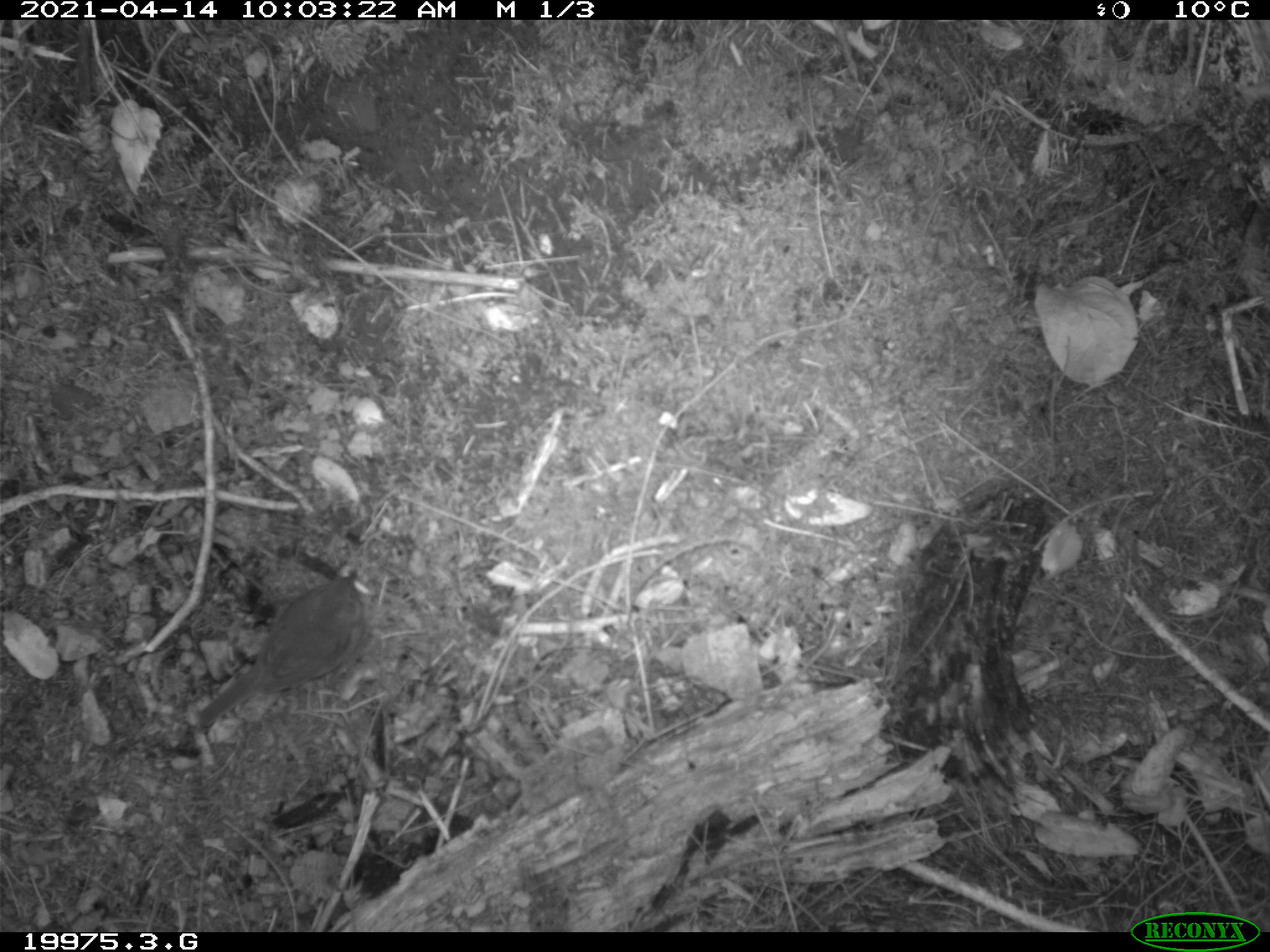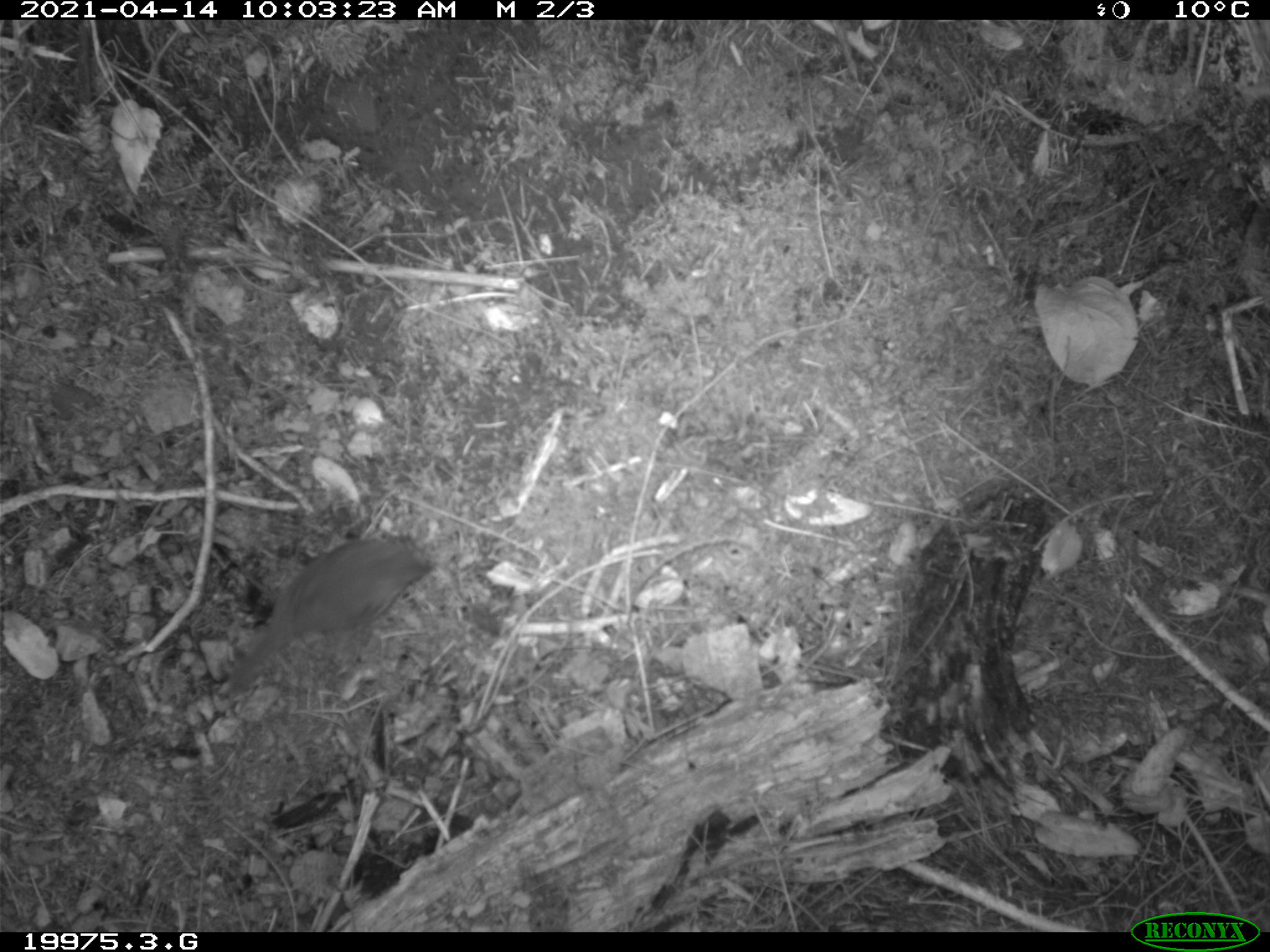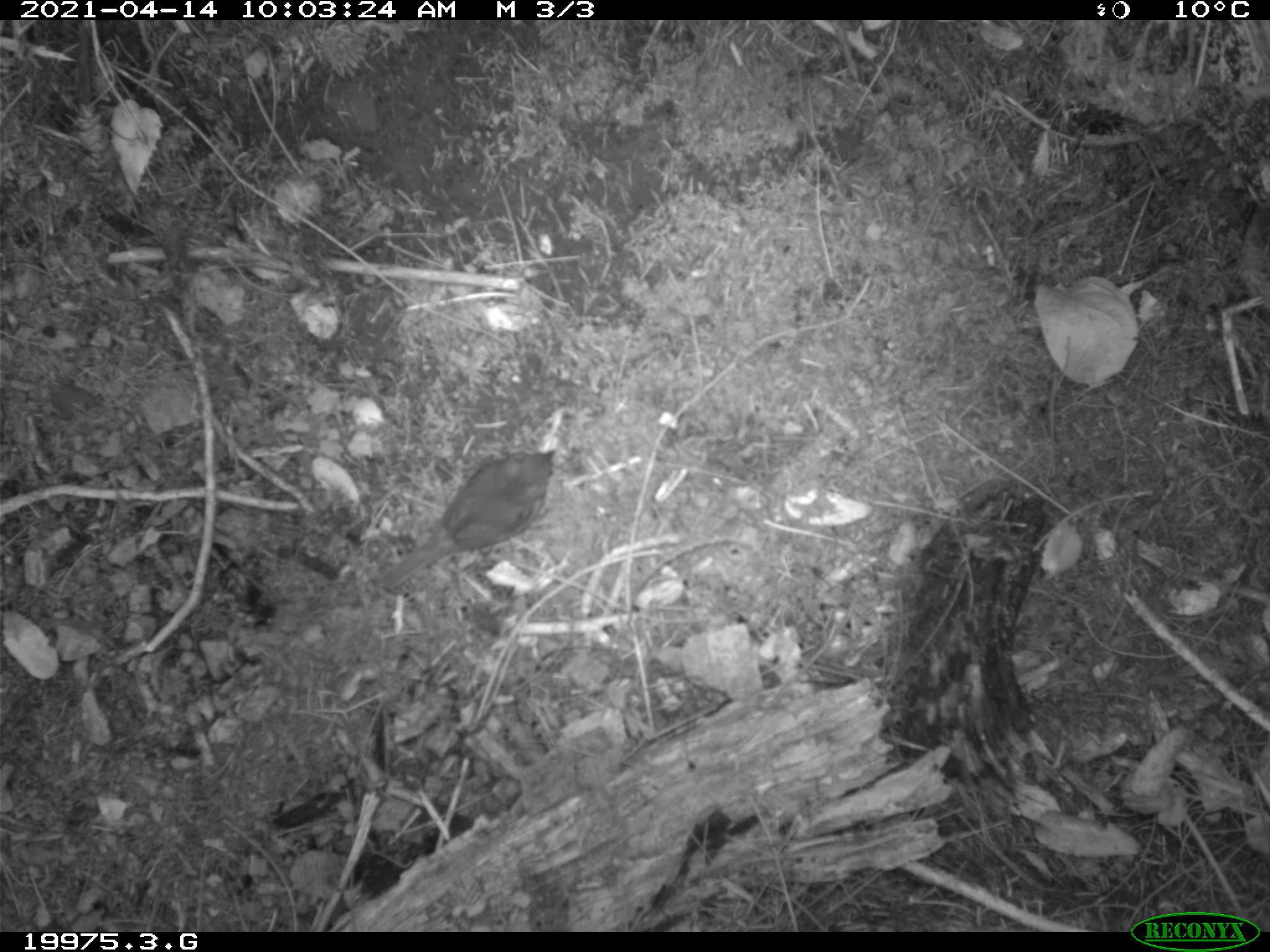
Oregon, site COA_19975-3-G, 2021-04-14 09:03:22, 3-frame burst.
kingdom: Animalia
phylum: Chordata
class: Aves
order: Passeriformes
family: Turdidae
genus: Catharus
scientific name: Catharus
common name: brown thrushes and nightingale-thrushes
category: catharus species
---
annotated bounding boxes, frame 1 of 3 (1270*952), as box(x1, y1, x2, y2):
catharus species: box(190, 561, 371, 747)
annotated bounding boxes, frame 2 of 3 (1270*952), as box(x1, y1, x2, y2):
catharus species: box(215, 520, 448, 697)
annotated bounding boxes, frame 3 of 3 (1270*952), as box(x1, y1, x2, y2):
catharus species: box(368, 444, 559, 602)